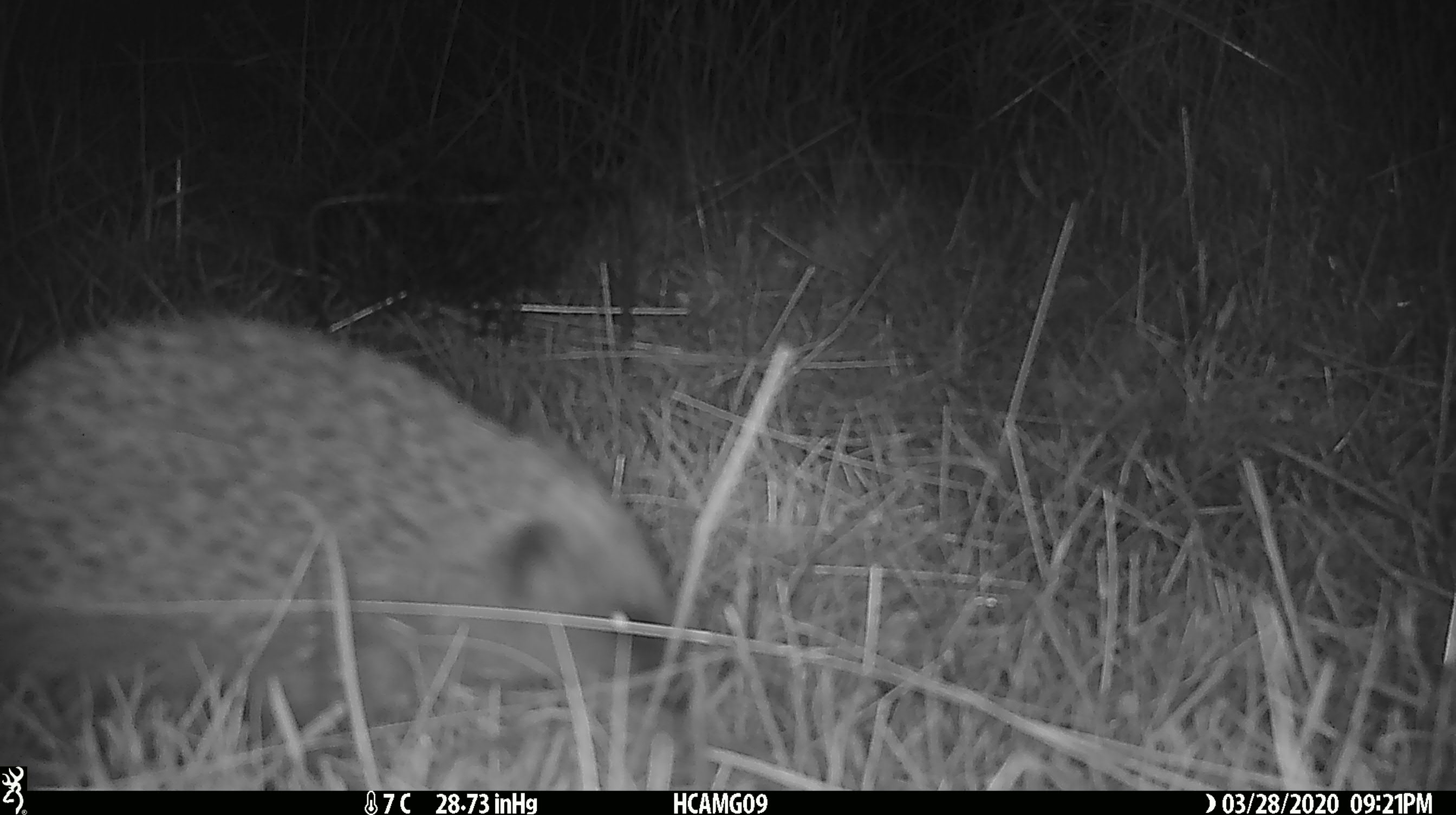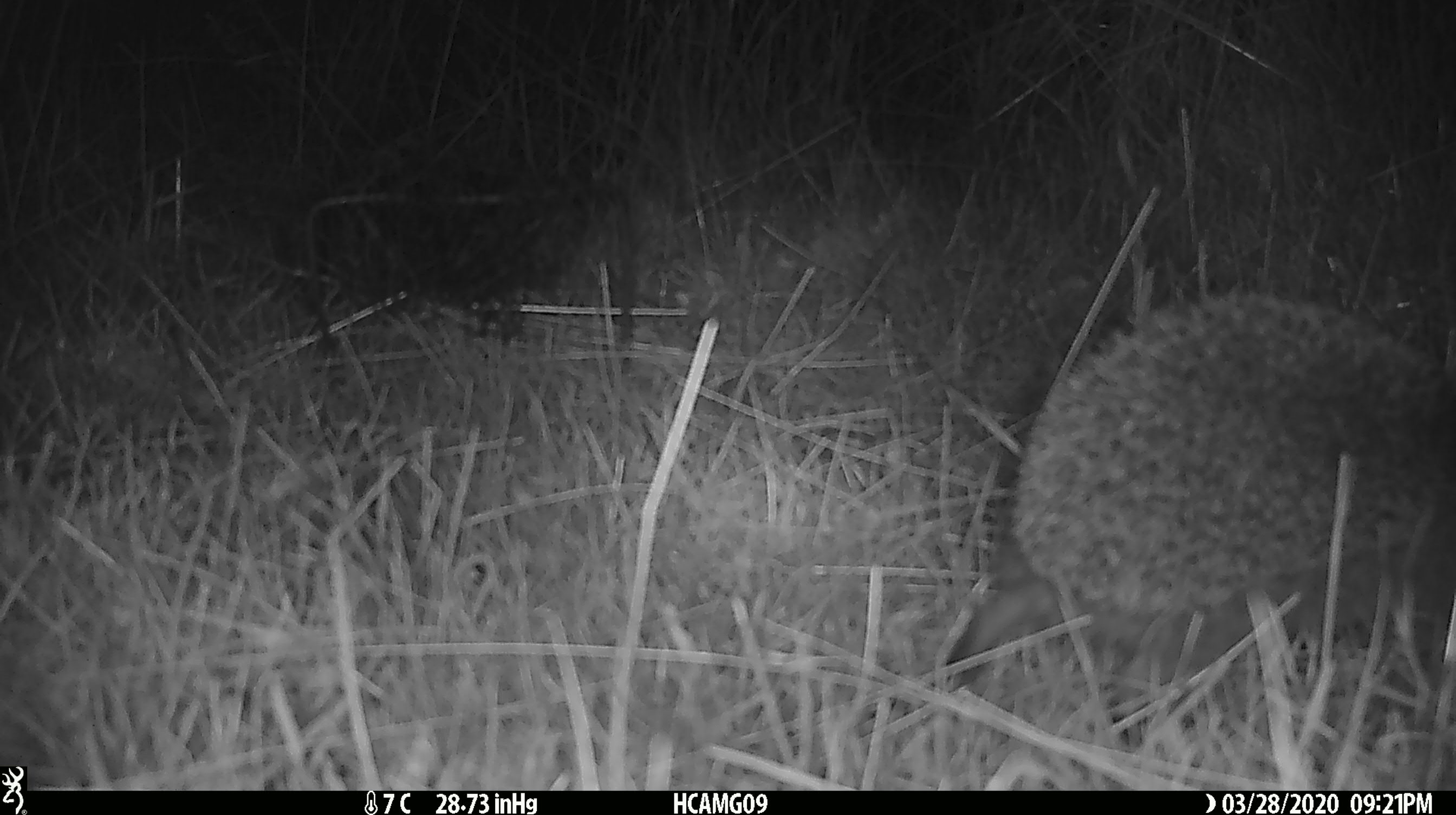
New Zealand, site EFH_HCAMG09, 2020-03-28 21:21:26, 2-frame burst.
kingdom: Animalia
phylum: Chordata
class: Mammalia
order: Eulipotyphla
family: Erinaceidae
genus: Erinaceus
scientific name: Erinaceus europaeus europaeus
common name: european hedgehog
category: hedgehog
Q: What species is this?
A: Hedgehog (european hedgehog) (Erinaceus europaeus europaeus).